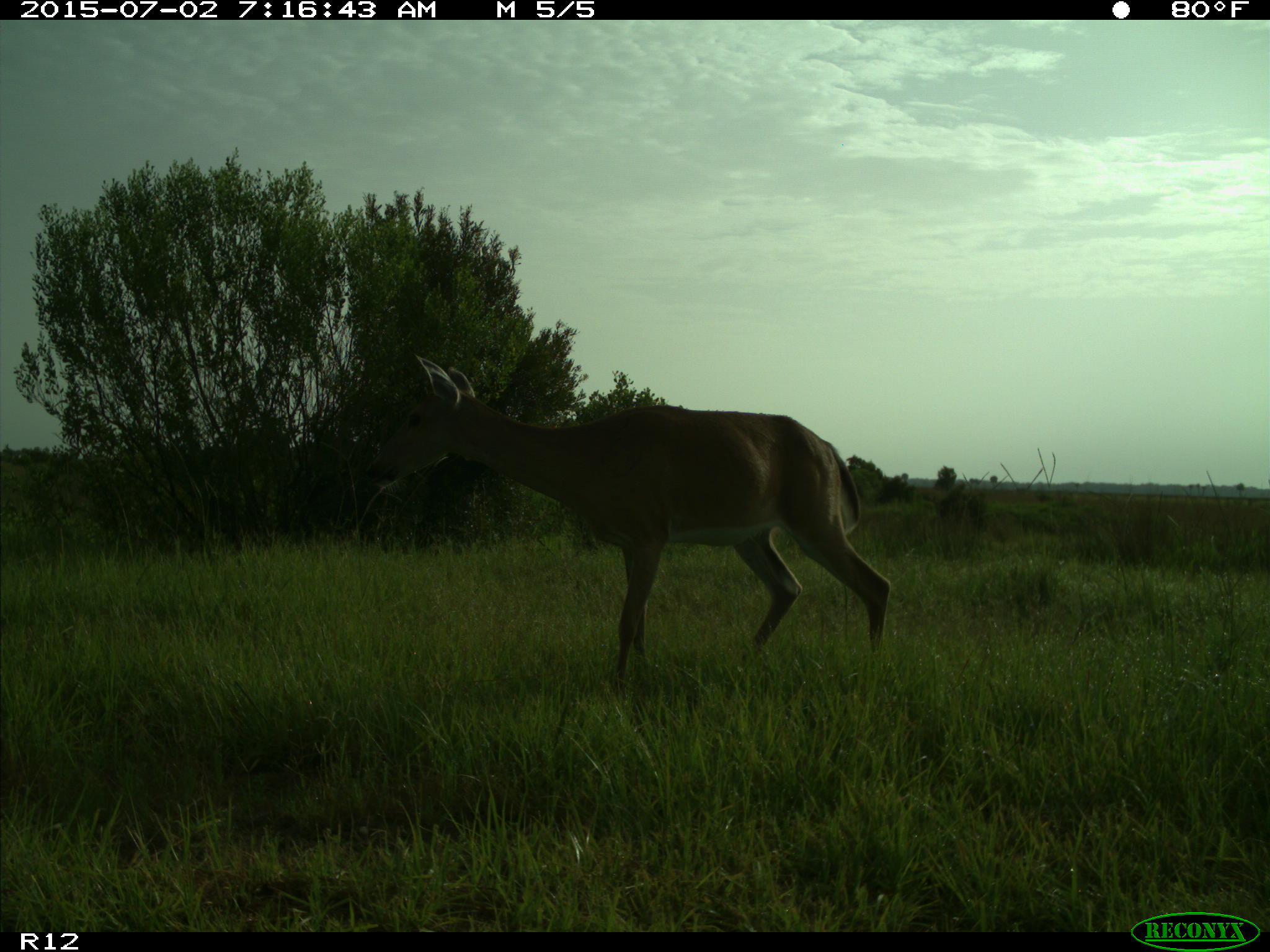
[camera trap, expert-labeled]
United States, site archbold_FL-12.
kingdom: Animalia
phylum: Chordata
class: Mammalia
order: Artiodactyla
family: Cervidae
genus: Odocoileus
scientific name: Odocoileus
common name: deer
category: unidentified deer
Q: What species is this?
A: Unidentified deer (deer) (Odocoileus).